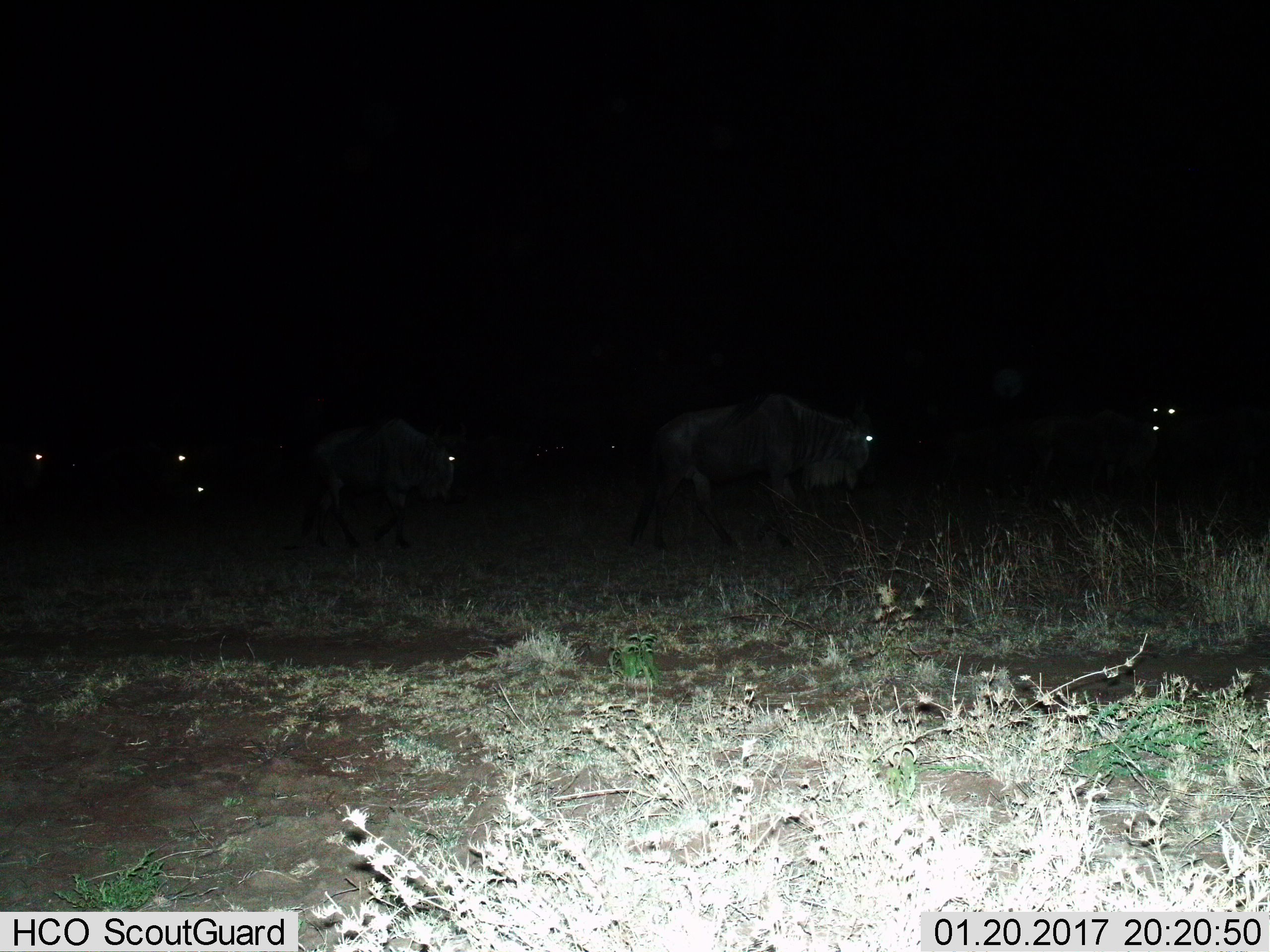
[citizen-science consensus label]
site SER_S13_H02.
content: unidentified animal